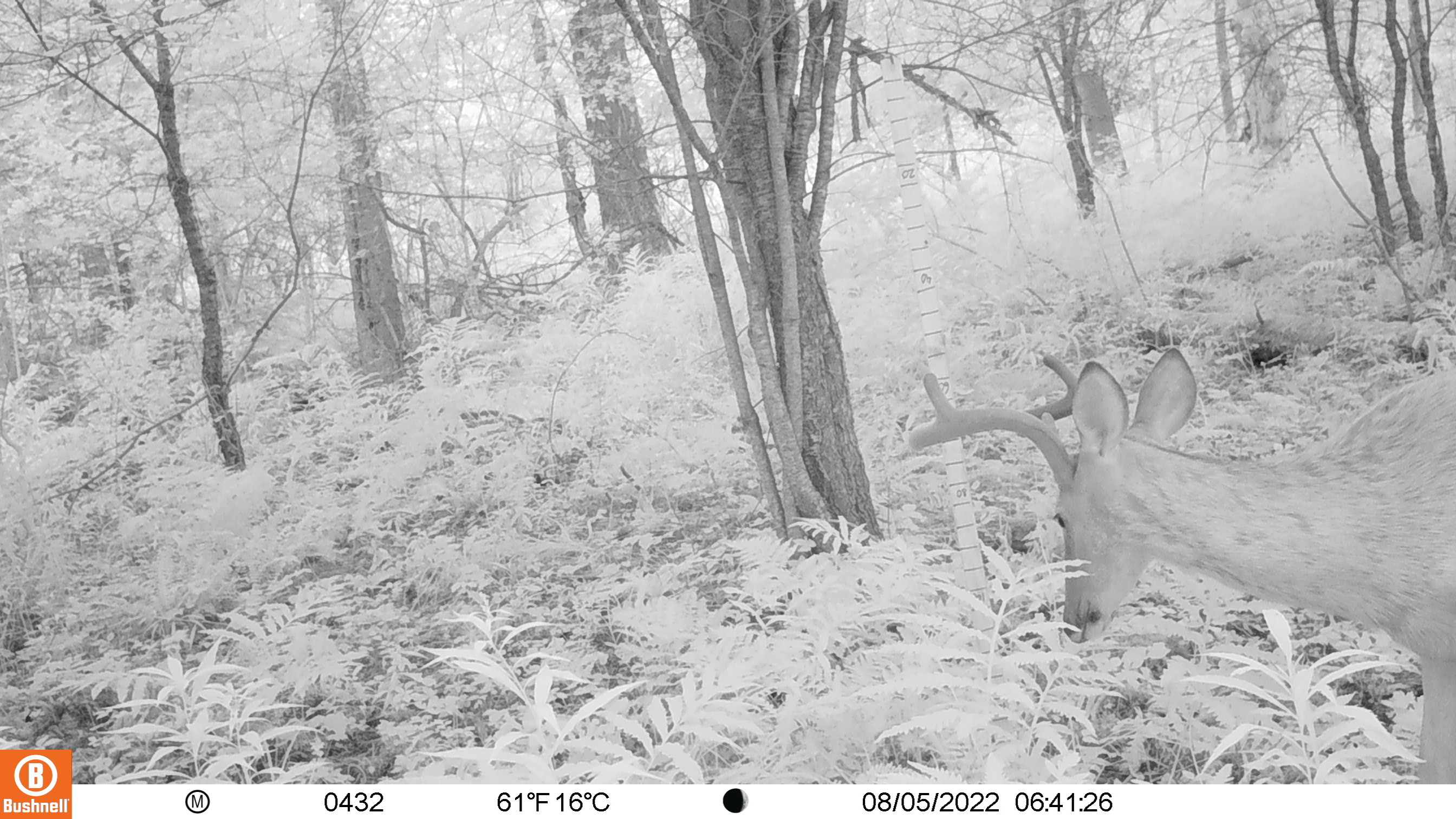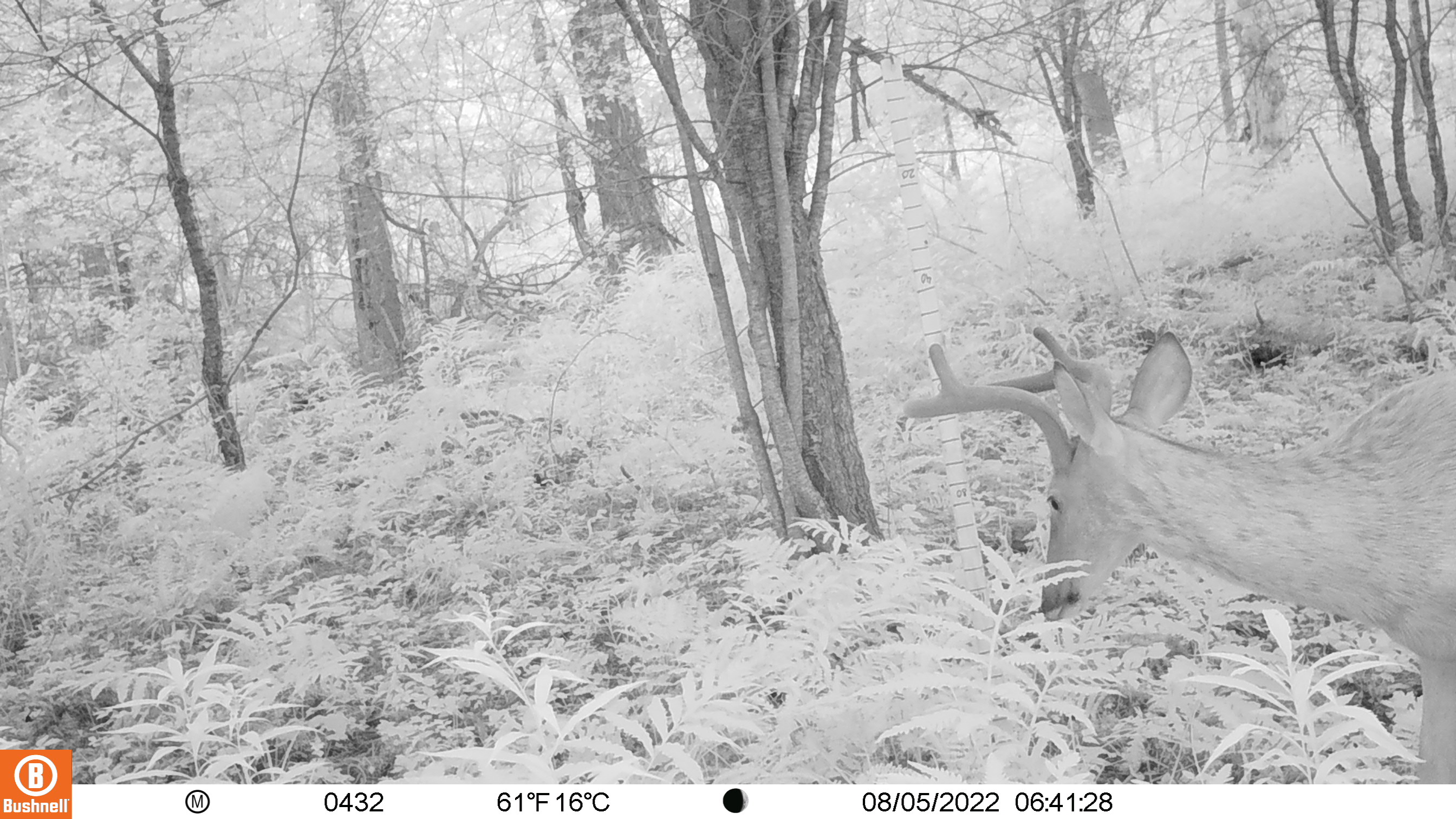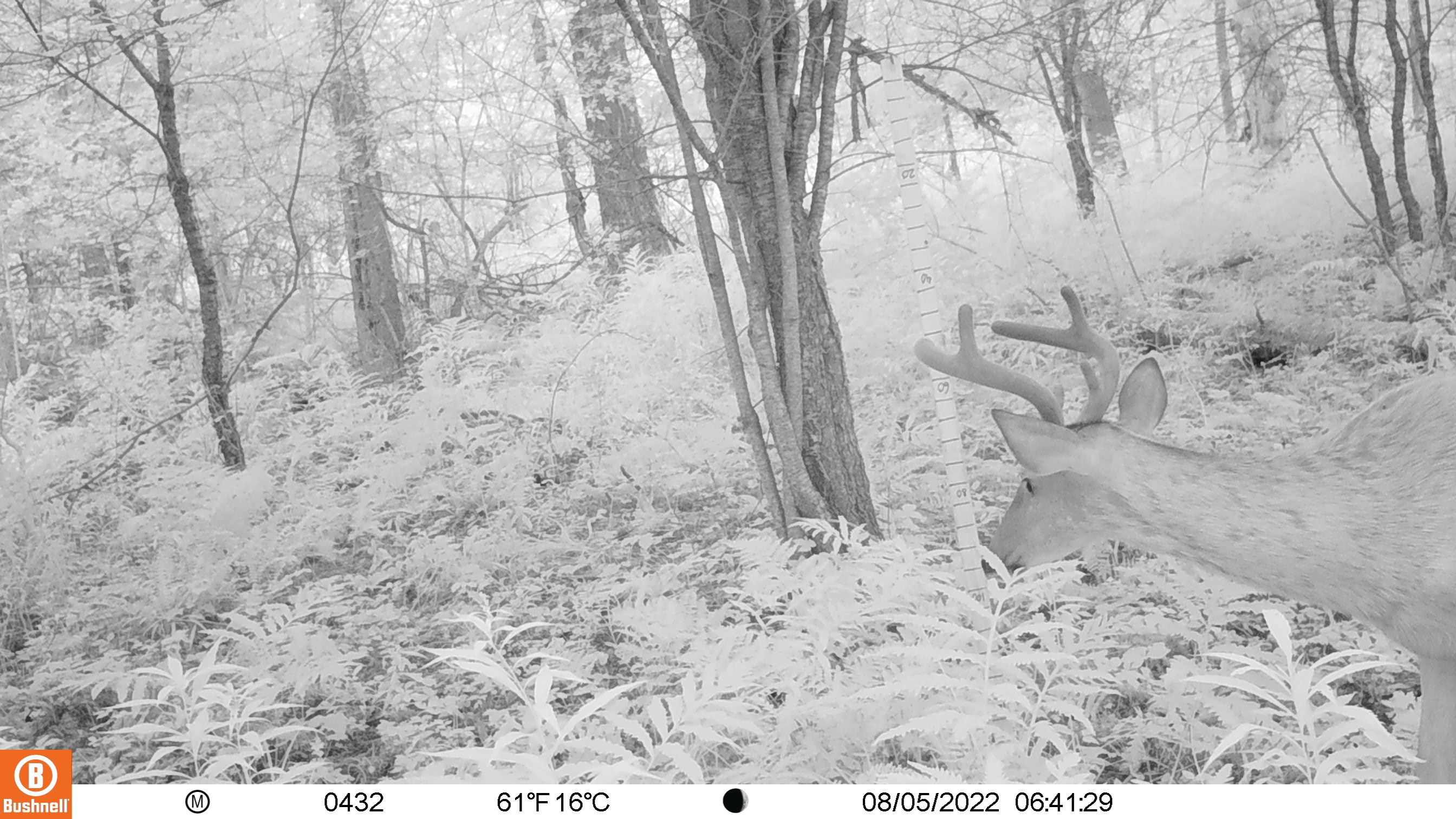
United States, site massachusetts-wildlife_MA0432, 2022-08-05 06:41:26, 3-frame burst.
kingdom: Animalia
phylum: Chordata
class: Mammalia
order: Artiodactyla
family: Cervidae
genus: Odocoileus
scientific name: Odocoileus virginianus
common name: white-tailed deer